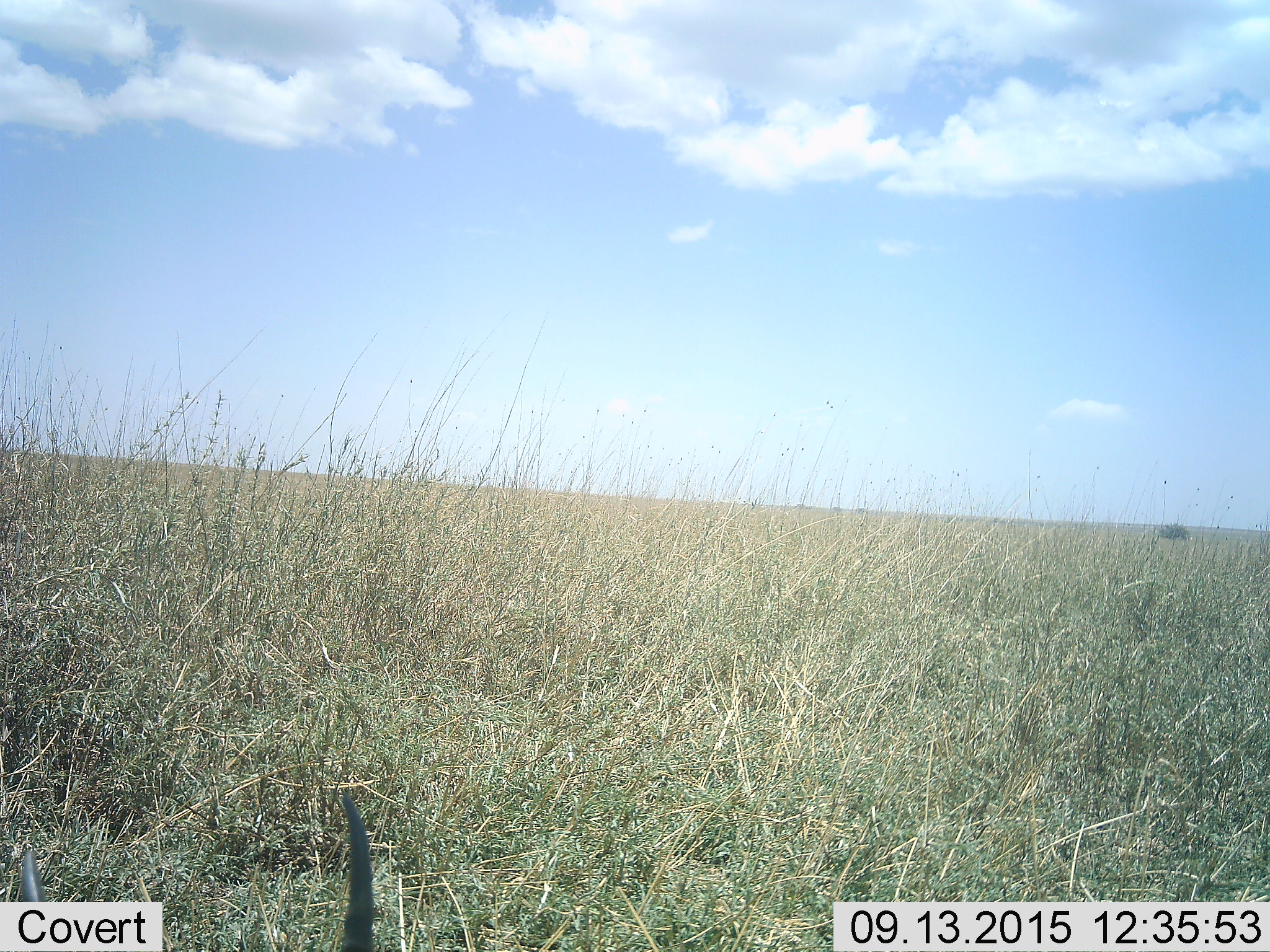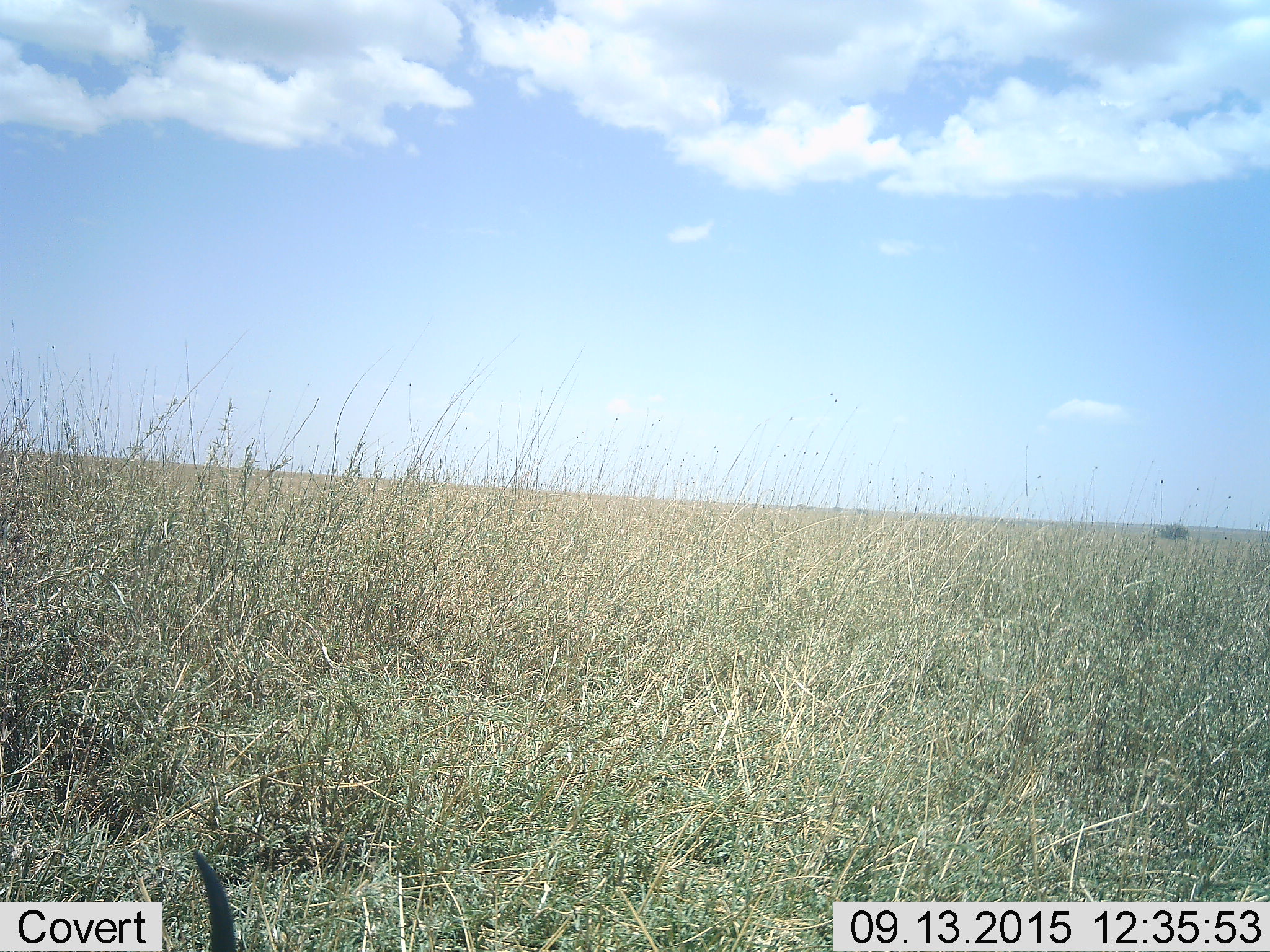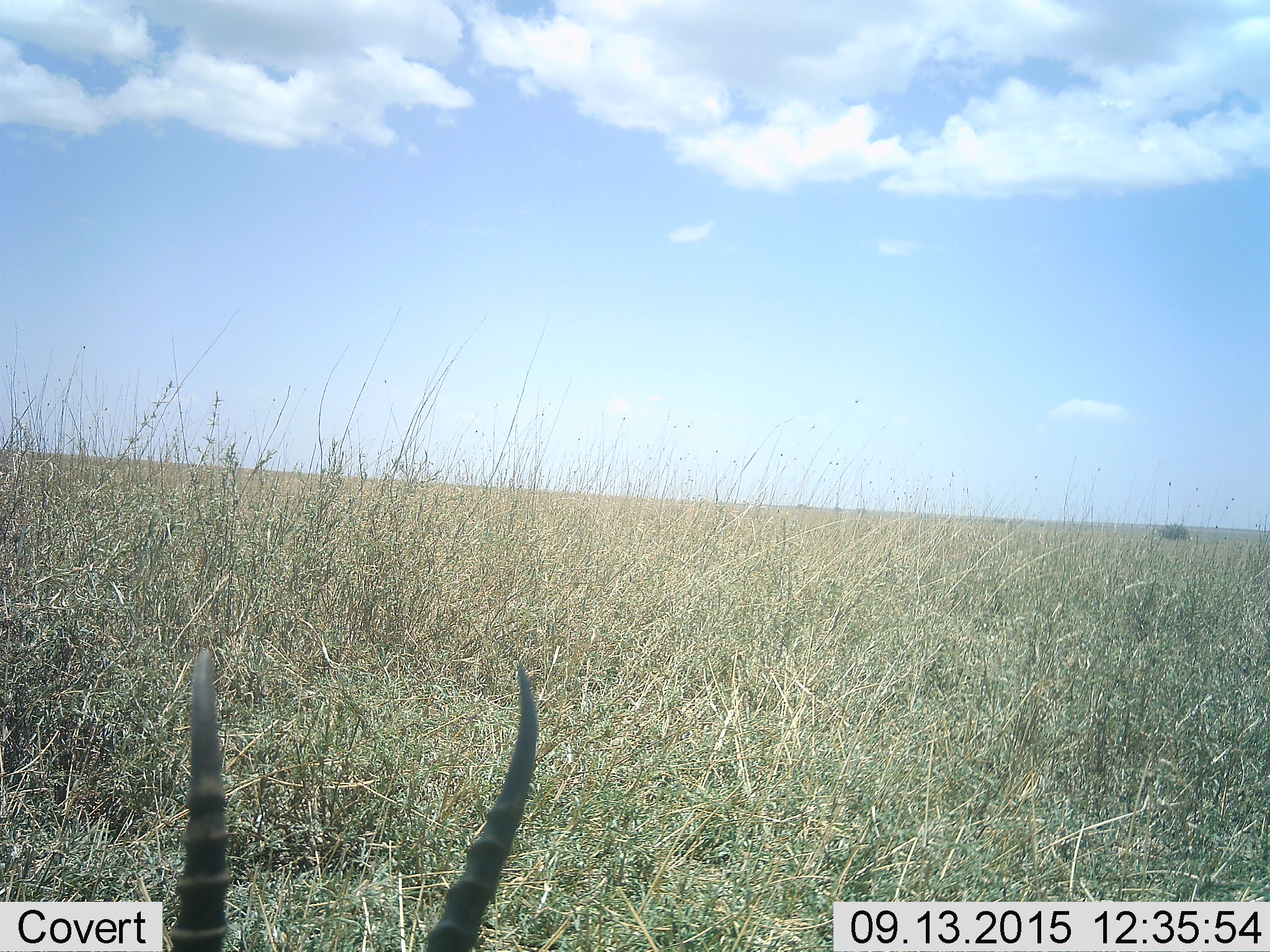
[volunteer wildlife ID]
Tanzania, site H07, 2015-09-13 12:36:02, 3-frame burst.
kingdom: Animalia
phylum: Chordata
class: Mammalia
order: Artiodactyla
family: Bovidae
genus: Eudorcas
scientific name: Eudorcas thomsonii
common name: thomson's gazelle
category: gazellethomsons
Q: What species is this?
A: Gazellethomsons (thomson's gazelle) (Eudorcas thomsonii).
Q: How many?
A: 1.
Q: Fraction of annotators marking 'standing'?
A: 33%.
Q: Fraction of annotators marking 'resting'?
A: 17%.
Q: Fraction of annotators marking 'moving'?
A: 33%.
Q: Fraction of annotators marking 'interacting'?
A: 0%.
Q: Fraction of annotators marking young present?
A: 0%.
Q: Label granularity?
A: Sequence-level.